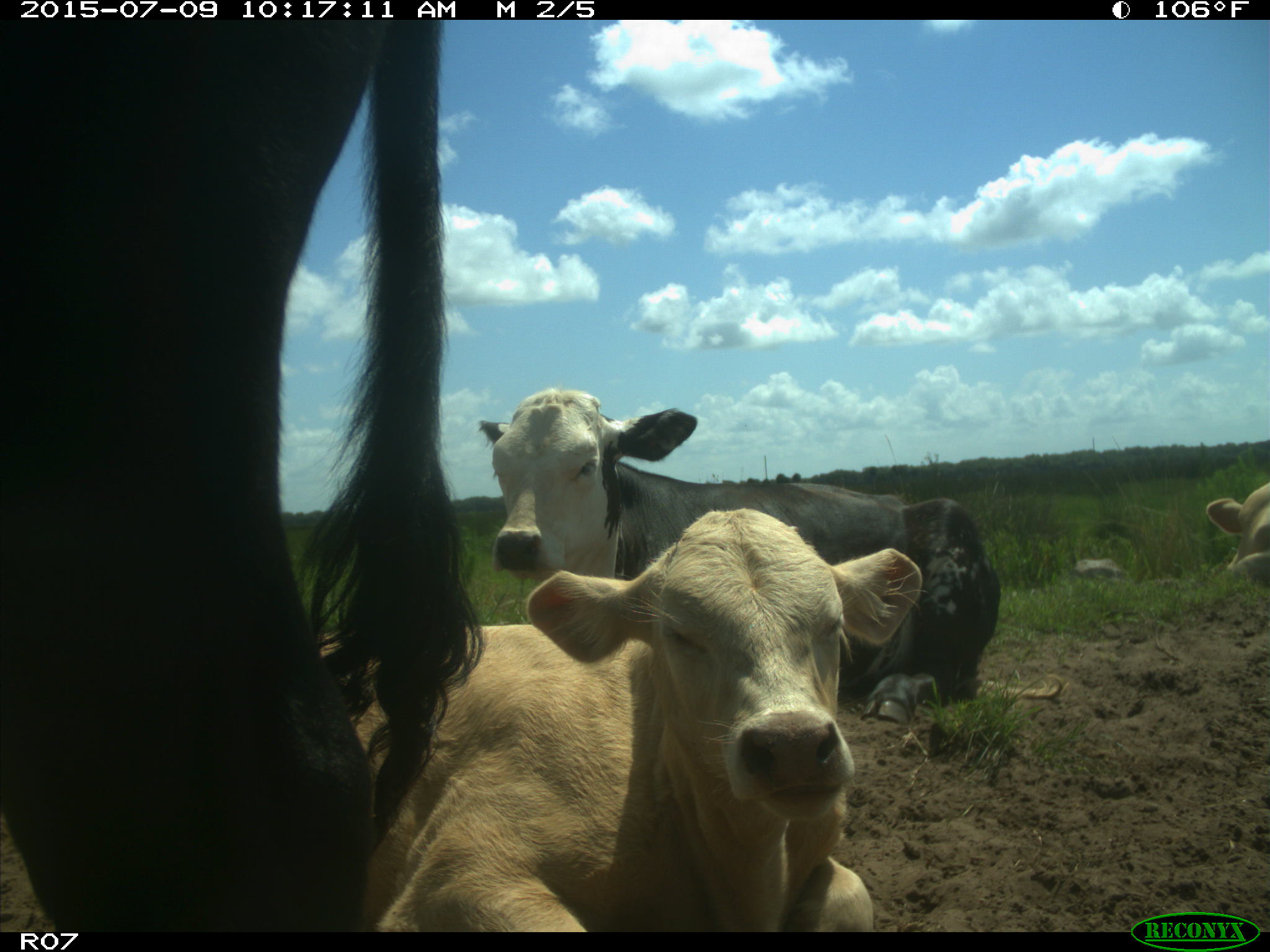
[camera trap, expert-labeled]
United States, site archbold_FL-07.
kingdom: Animalia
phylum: Chordata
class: Mammalia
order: Artiodactyla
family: Bovidae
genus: Bos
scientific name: Bos taurus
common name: domestic cow